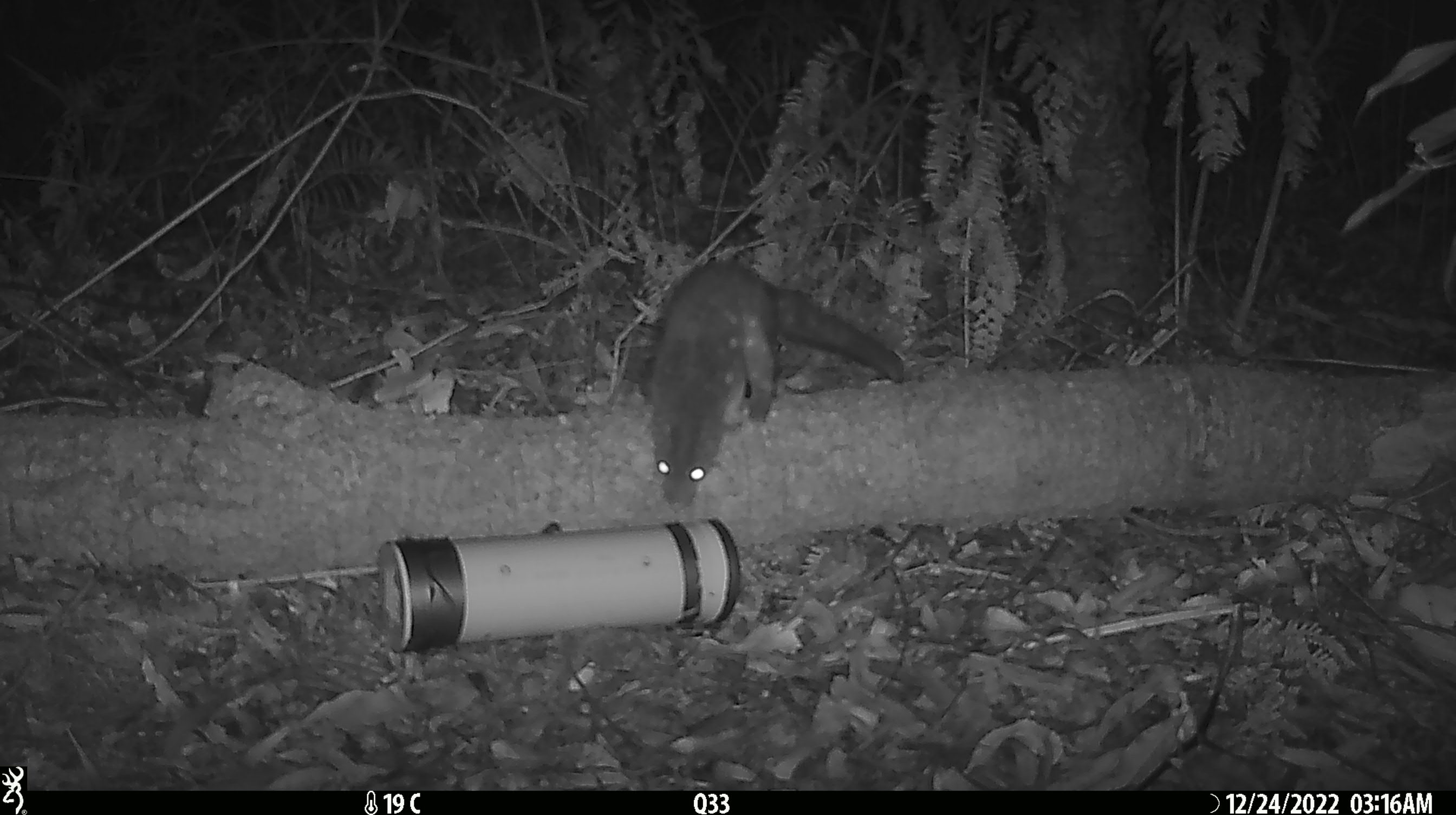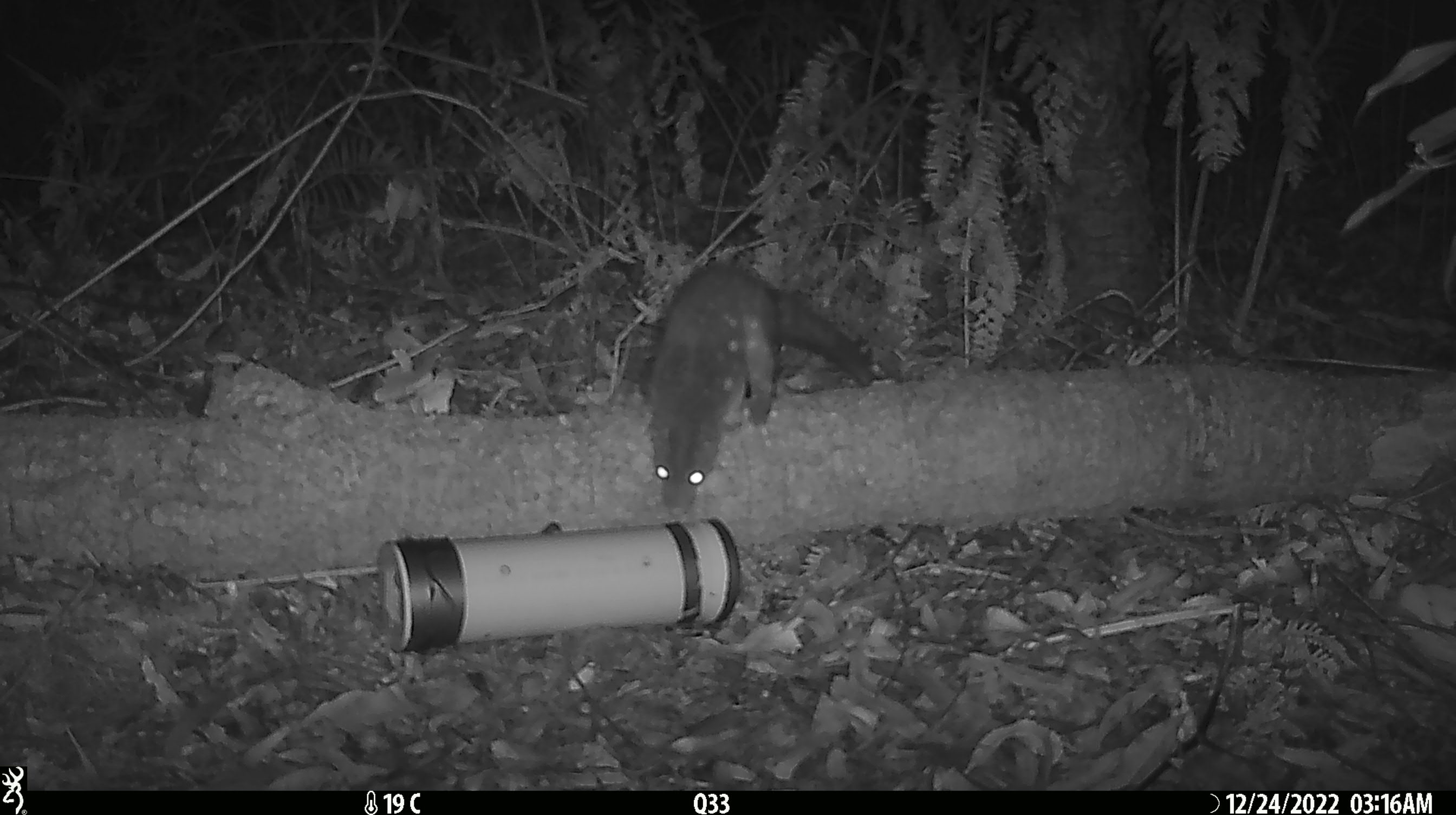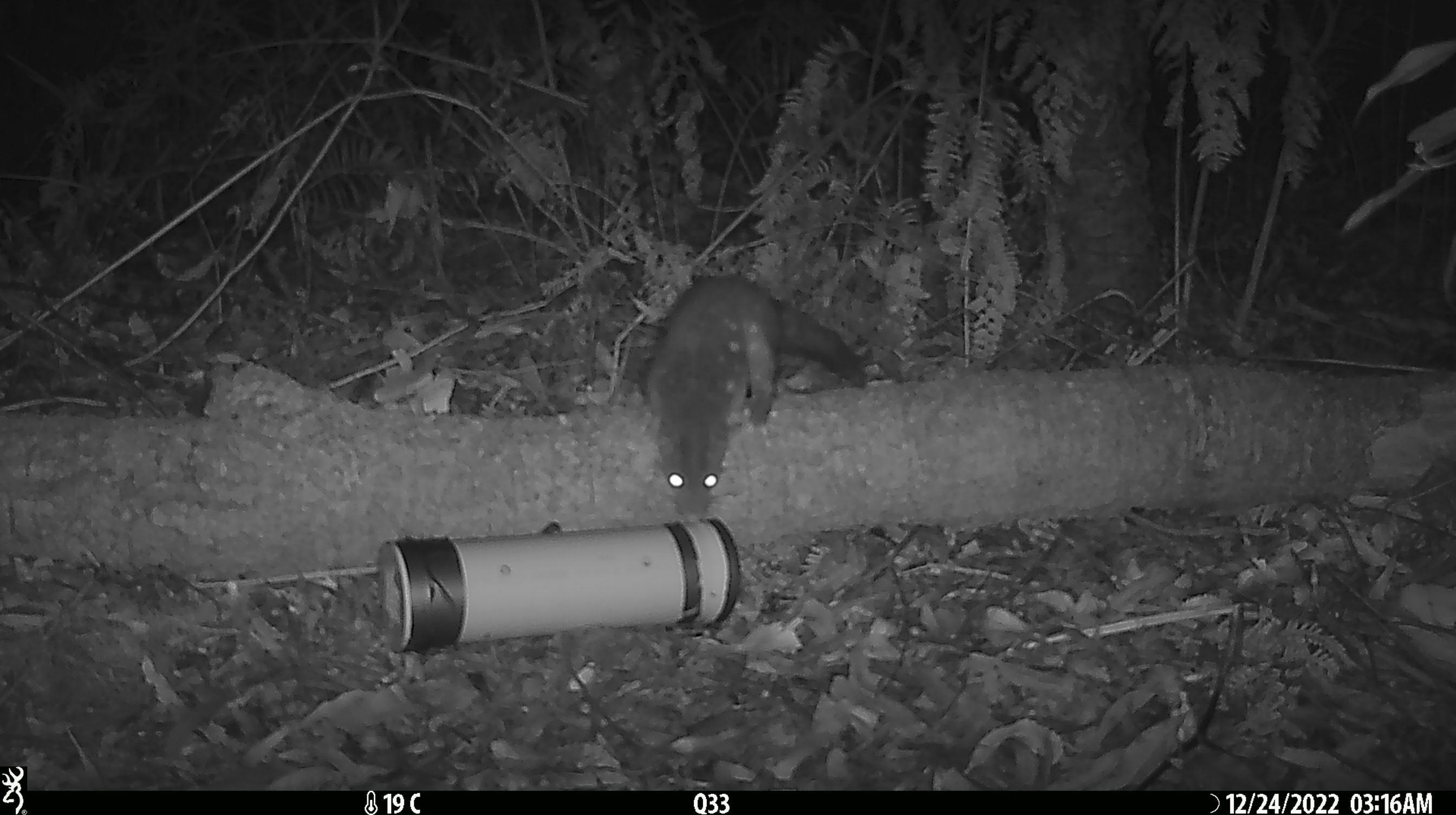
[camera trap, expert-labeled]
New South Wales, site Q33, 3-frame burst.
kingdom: Animalia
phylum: Chordata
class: Mammalia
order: Dasyuromorphia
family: Dasyuridae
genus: Dasyurus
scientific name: Dasyurus maculatus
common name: spotted-tailed quoll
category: quoll